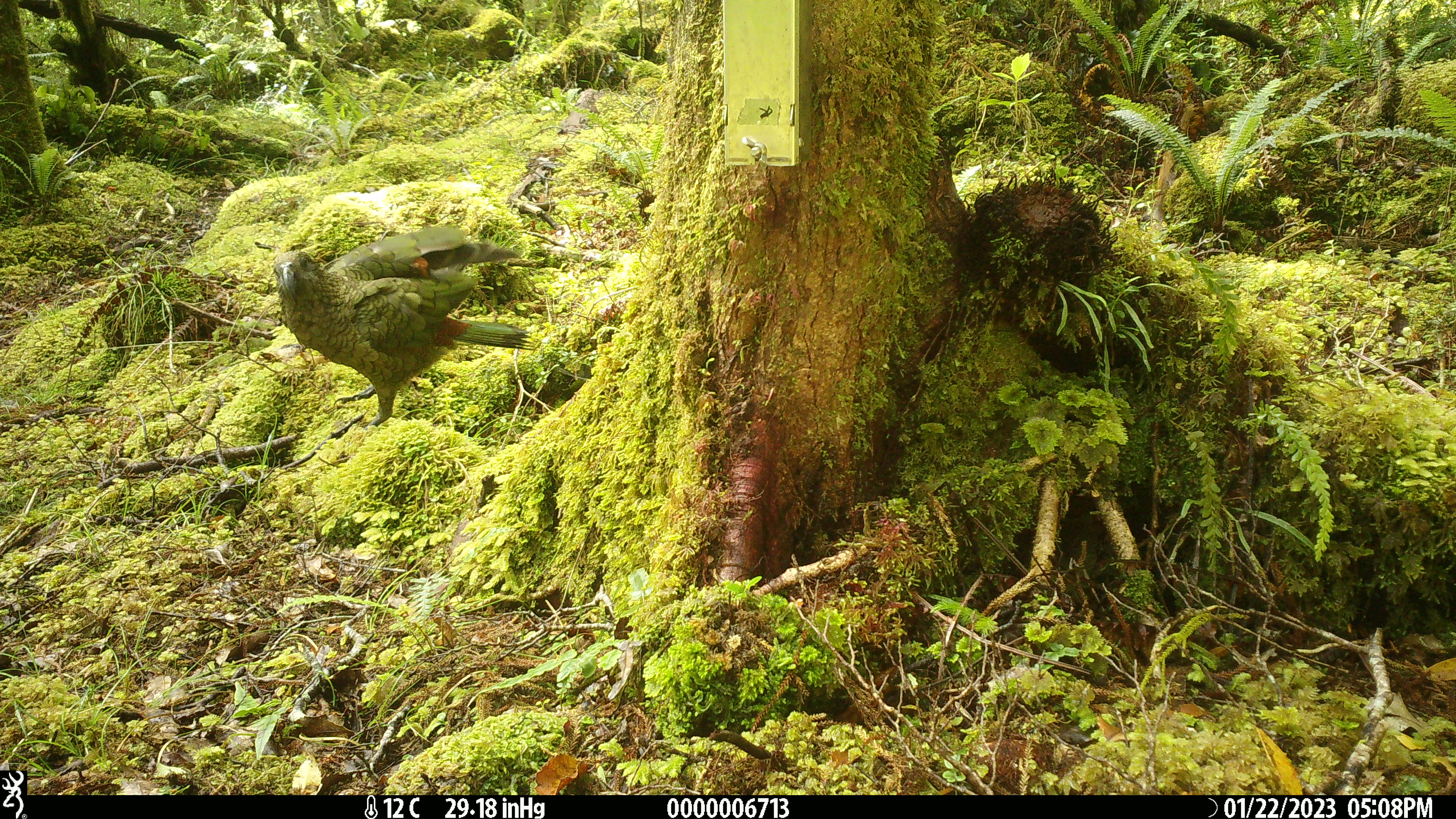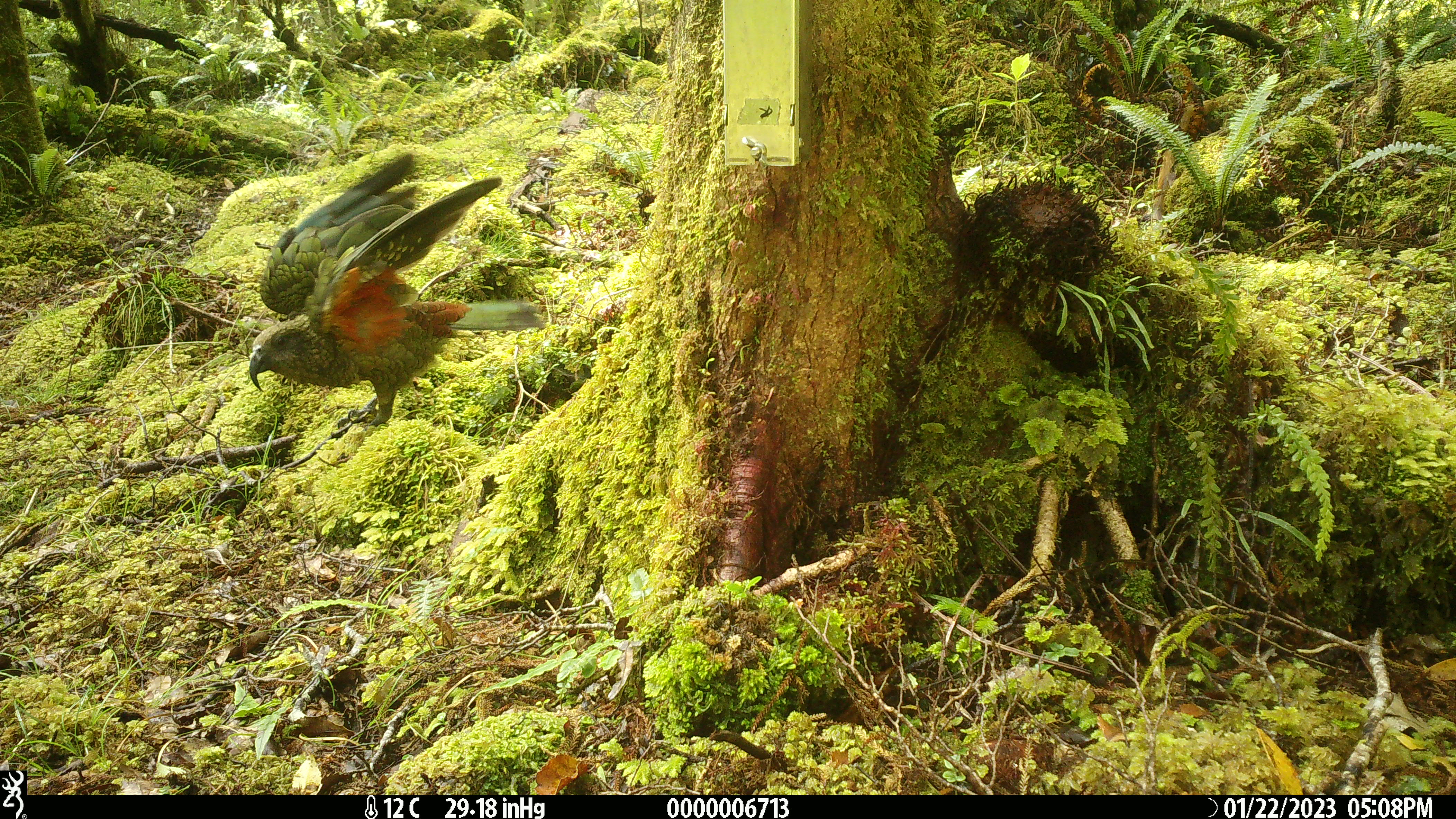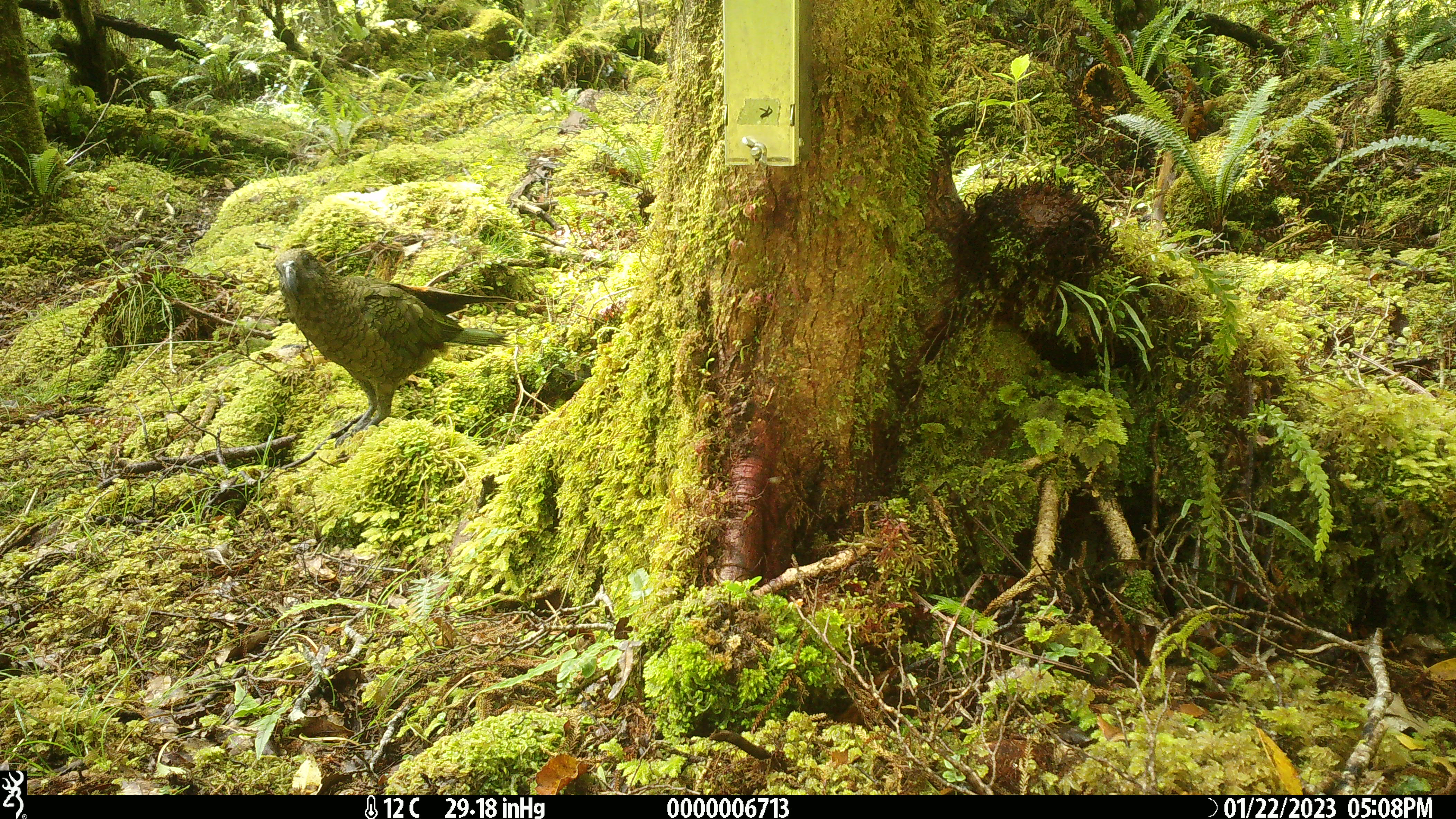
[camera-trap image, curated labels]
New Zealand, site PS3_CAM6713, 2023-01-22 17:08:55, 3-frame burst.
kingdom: Animalia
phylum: Chordata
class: Aves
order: Psittaciformes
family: Strigopidae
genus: Nestor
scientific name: Nestor notabilis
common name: kea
Kea (Nestor notabilis).